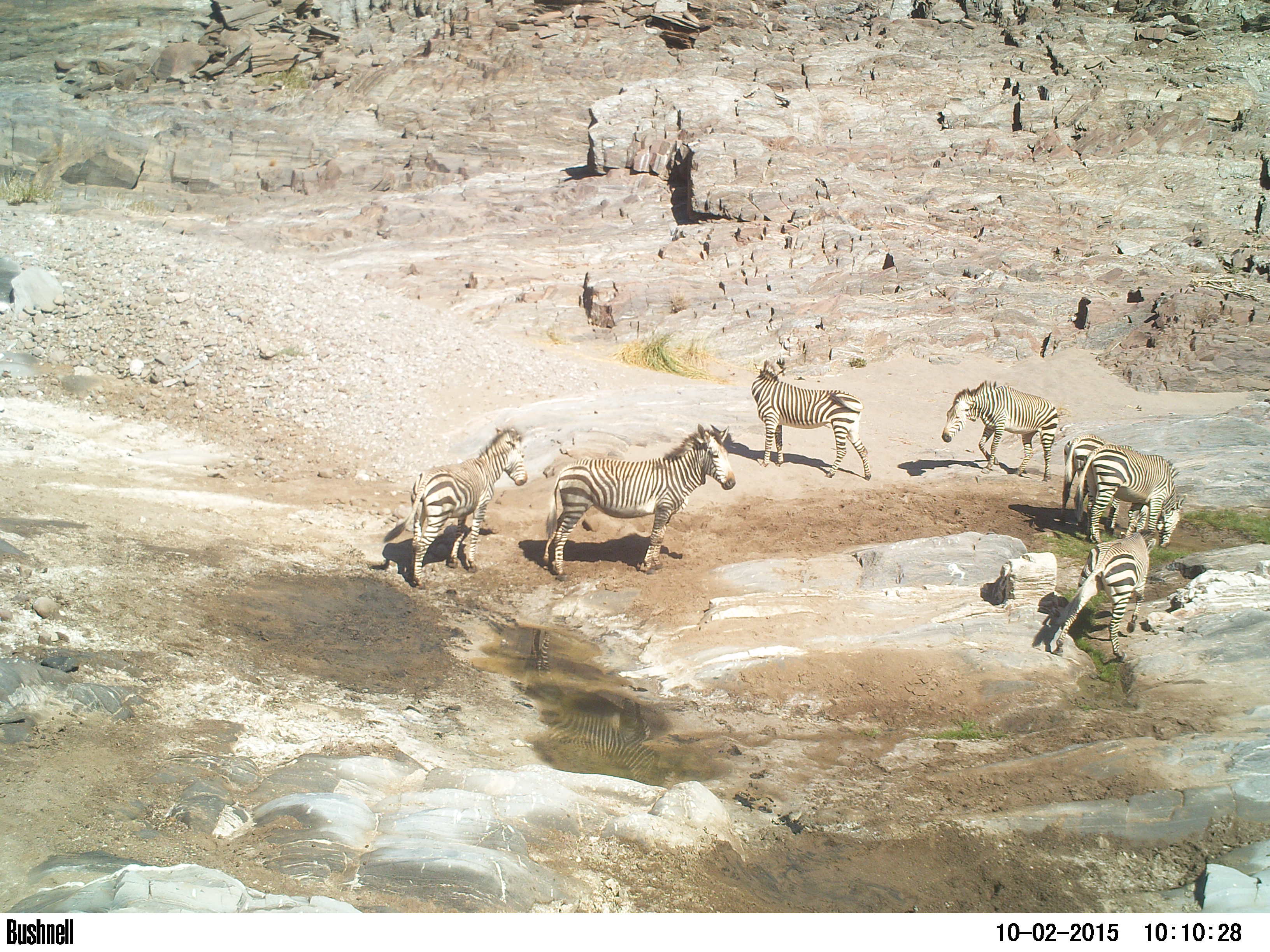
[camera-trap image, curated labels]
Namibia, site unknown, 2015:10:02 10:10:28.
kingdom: Animalia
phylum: Chordata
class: Mammalia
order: Perissodactyla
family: Equidae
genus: Equus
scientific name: Equus zebra hartmannae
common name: hartmann's mountain zebra